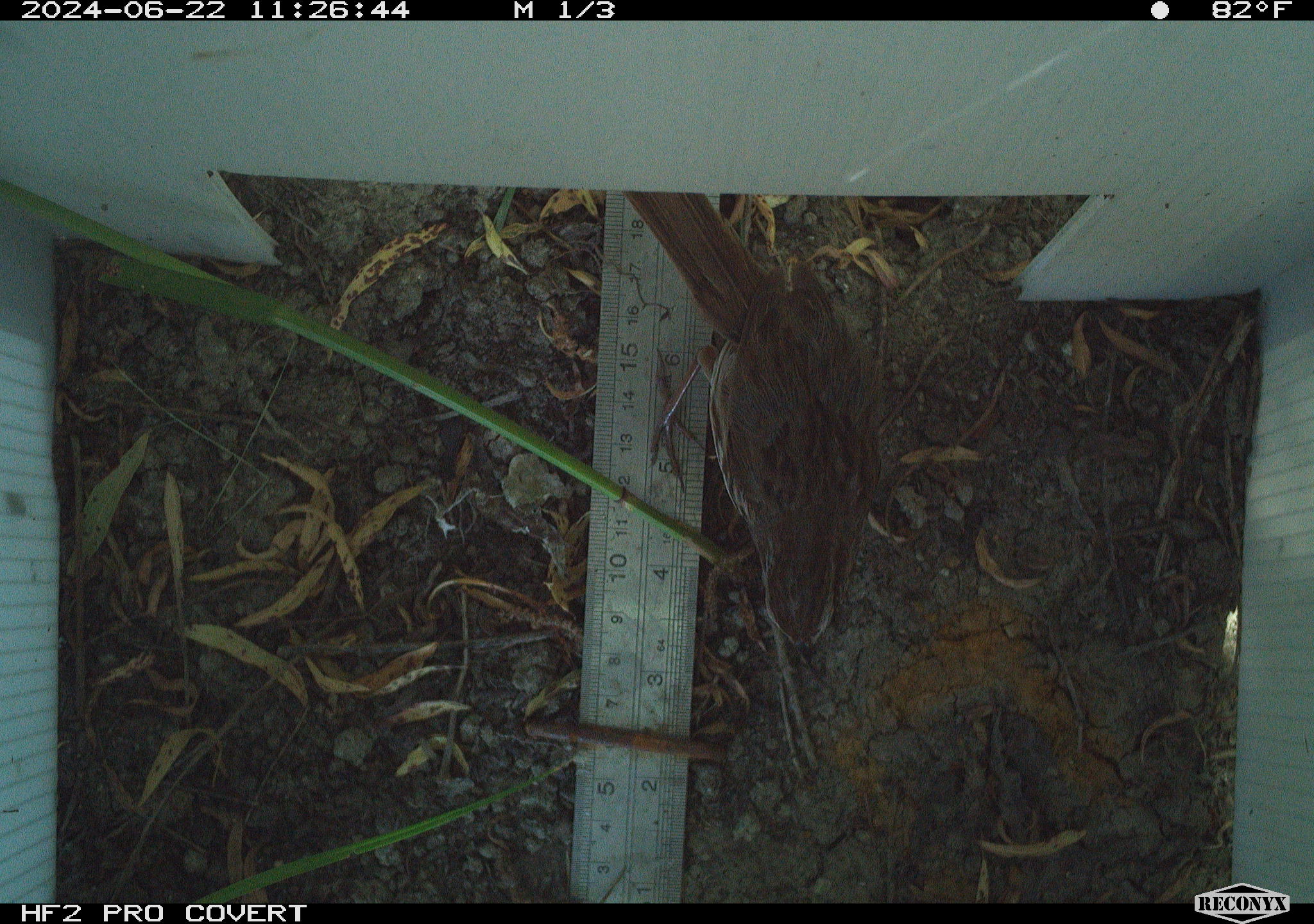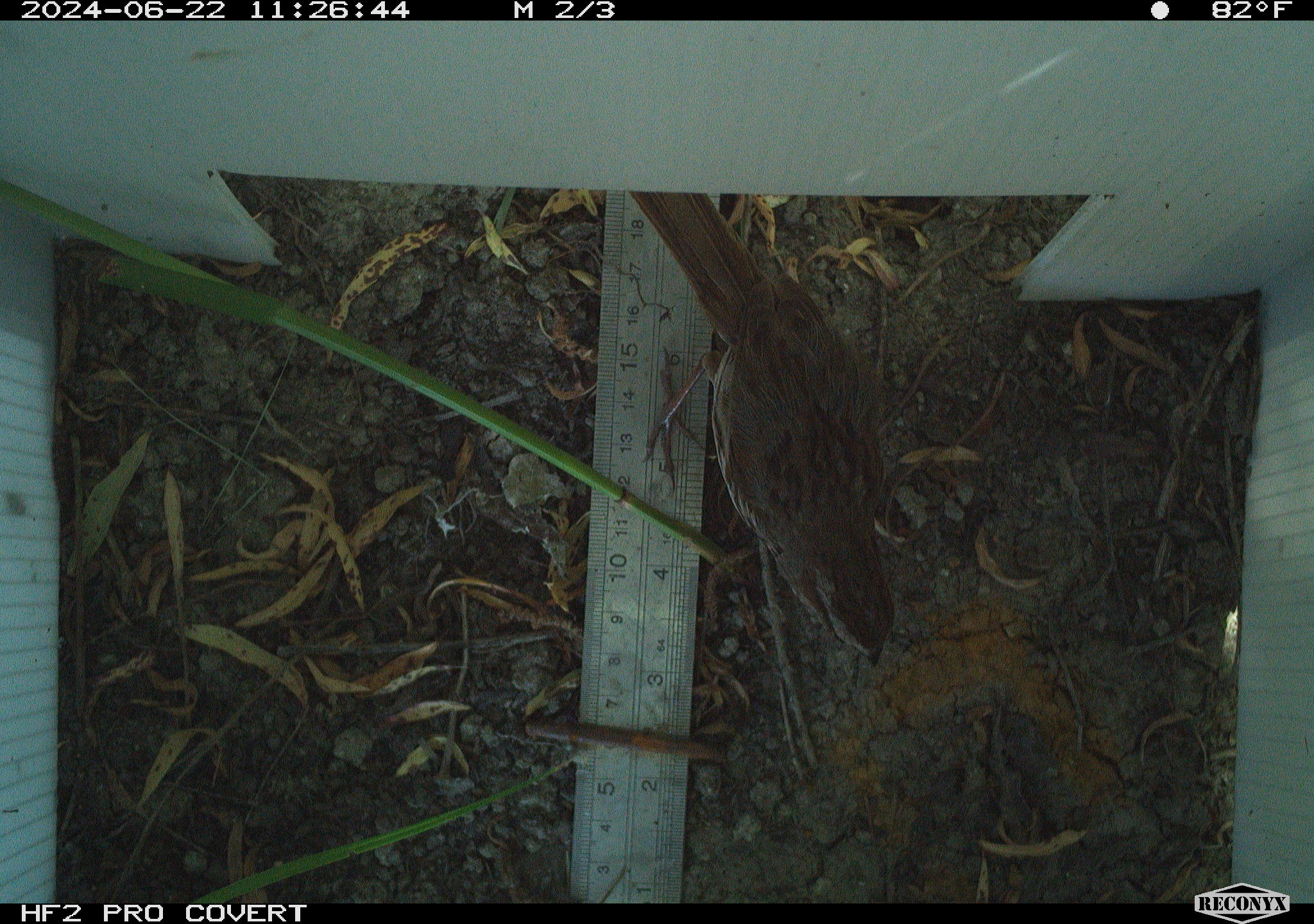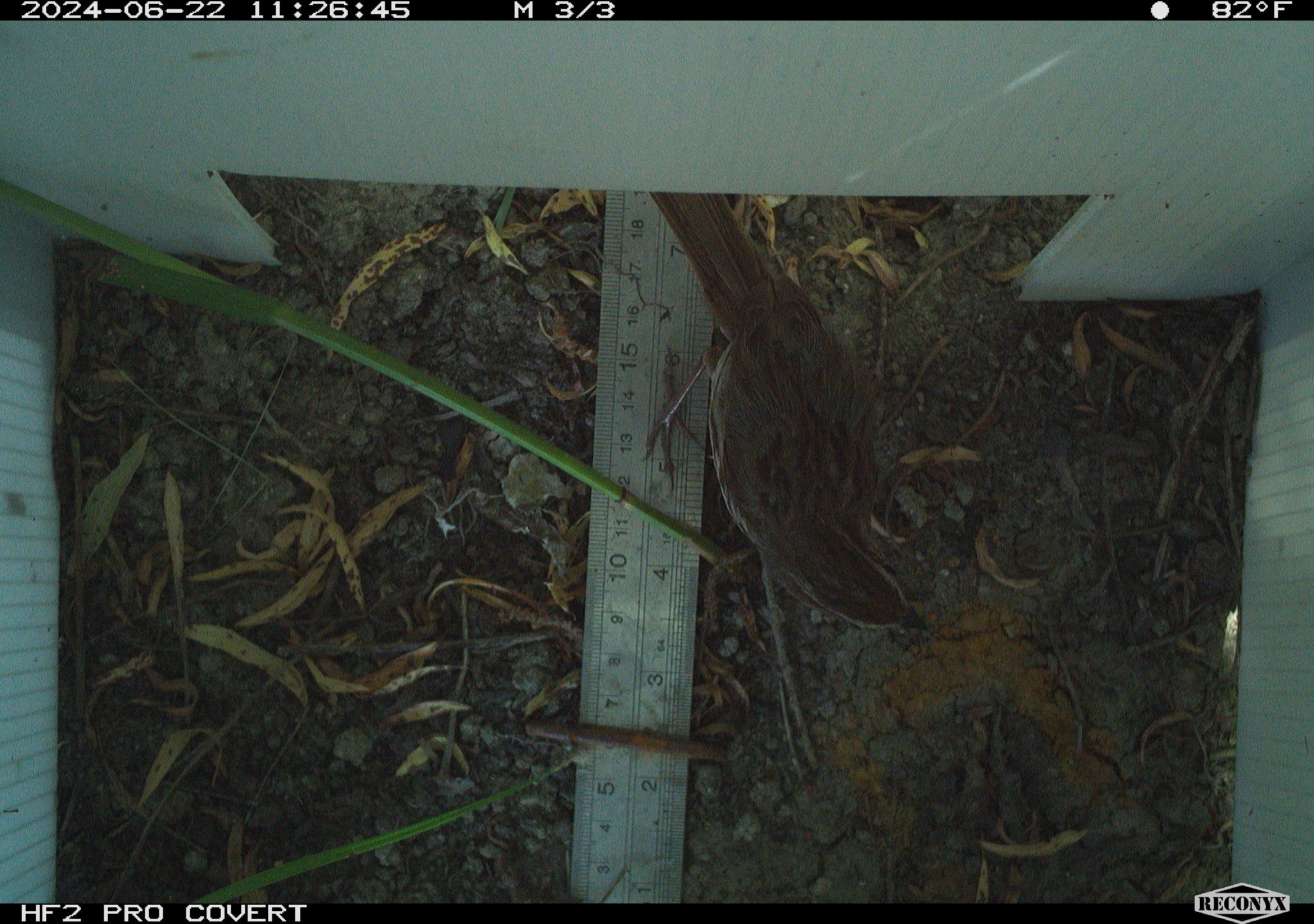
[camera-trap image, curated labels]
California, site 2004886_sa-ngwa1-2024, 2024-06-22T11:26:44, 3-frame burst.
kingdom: Animalia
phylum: Chordata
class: Aves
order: Passeriformes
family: Passerellidae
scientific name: Passerellidae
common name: new world sparrows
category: passerellidae family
Passerellidae family (new world sparrows) (Passerellidae).